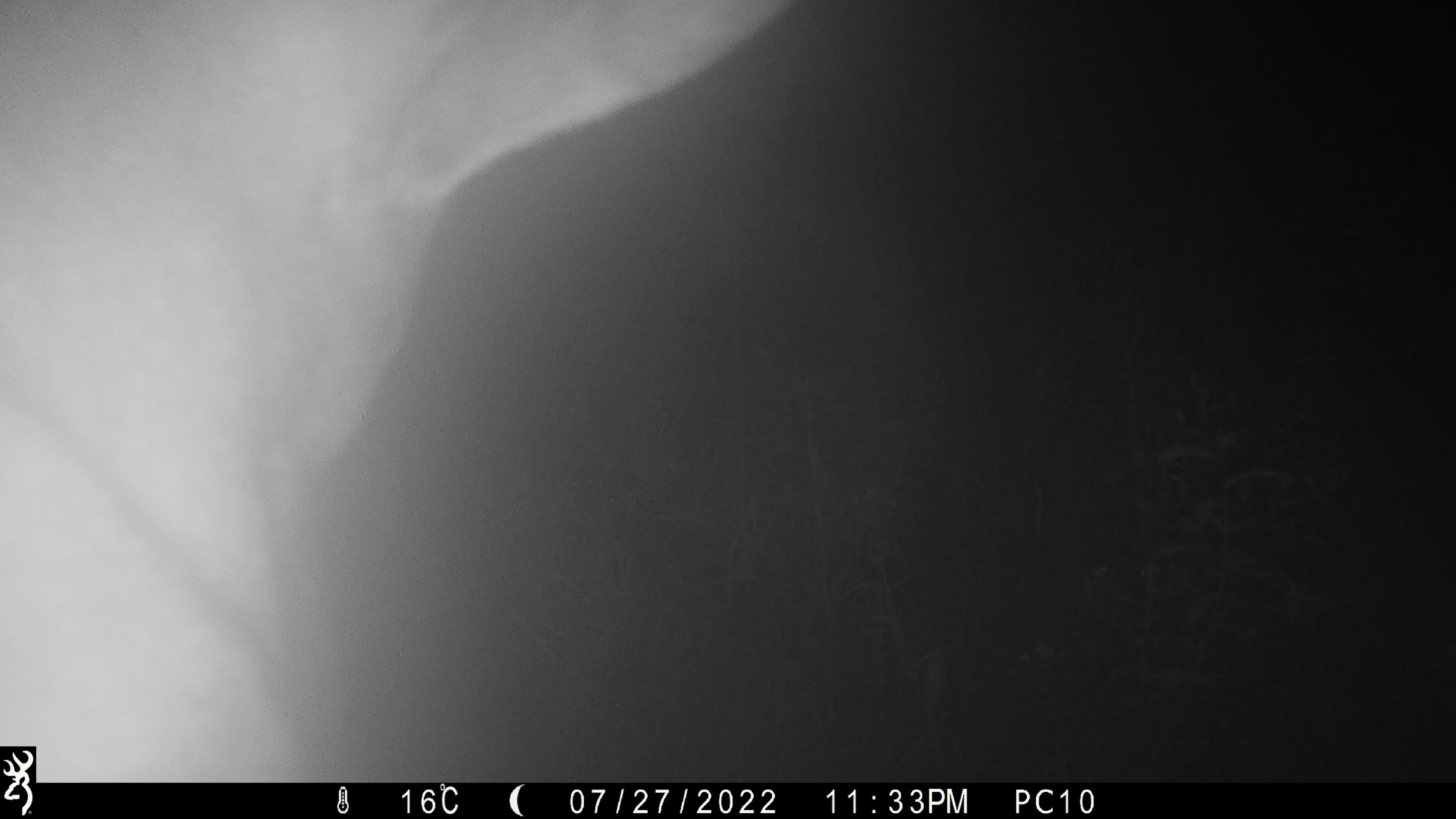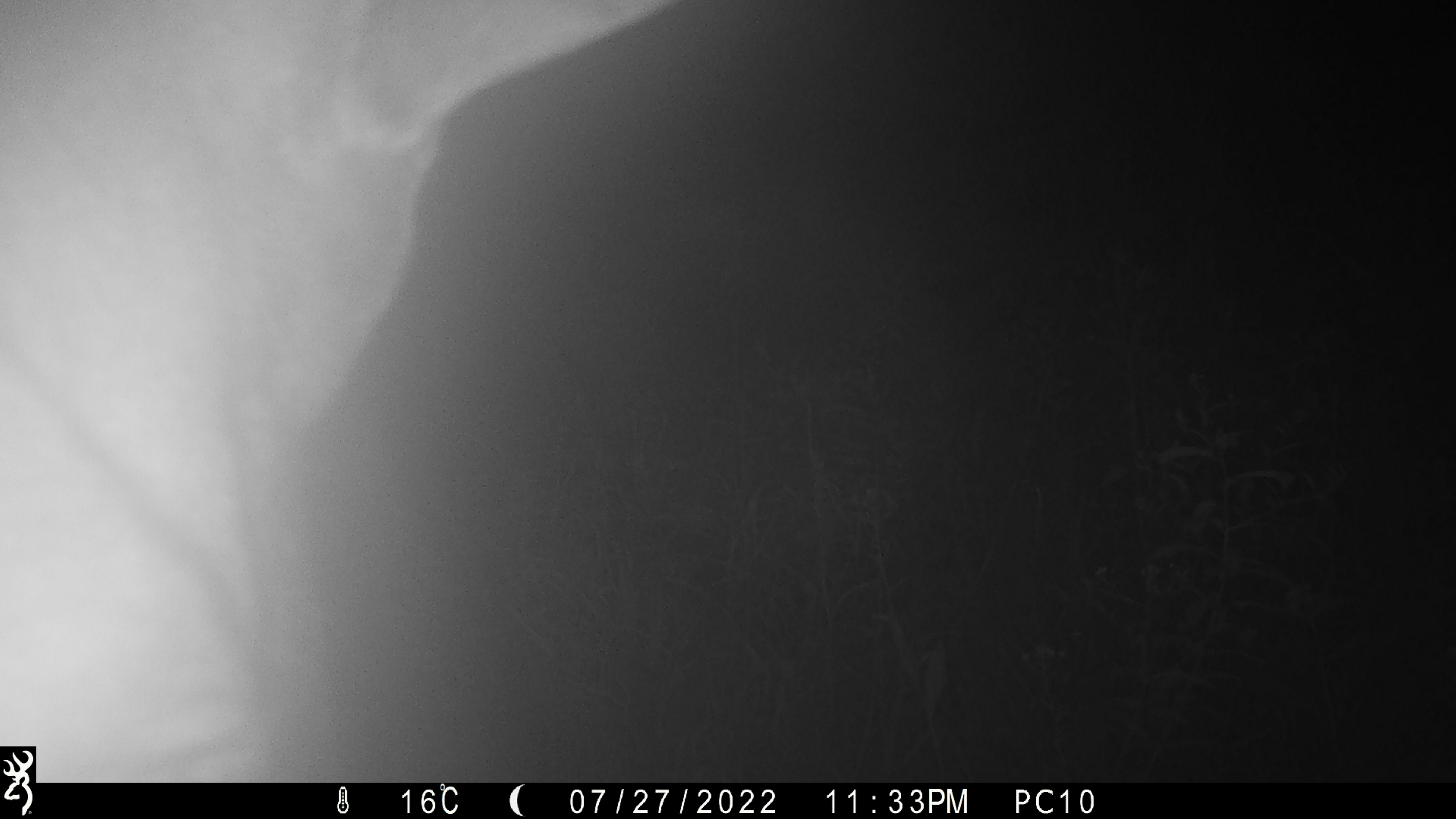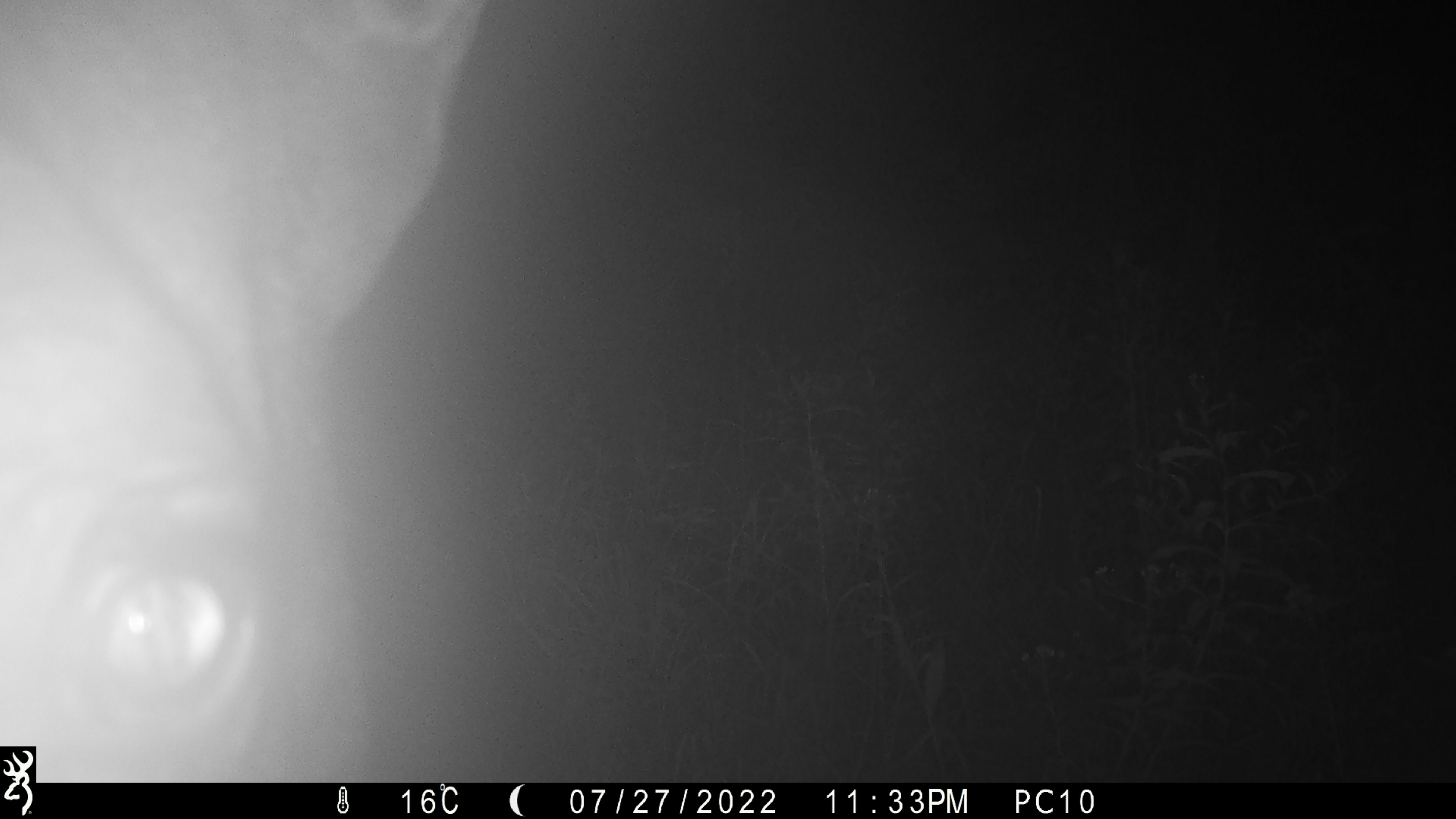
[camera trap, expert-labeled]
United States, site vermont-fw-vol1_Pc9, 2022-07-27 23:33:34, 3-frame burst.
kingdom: Animalia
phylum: Chordata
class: Mammalia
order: Artiodactyla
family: Cervidae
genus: Alces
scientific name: Alces alces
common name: moose